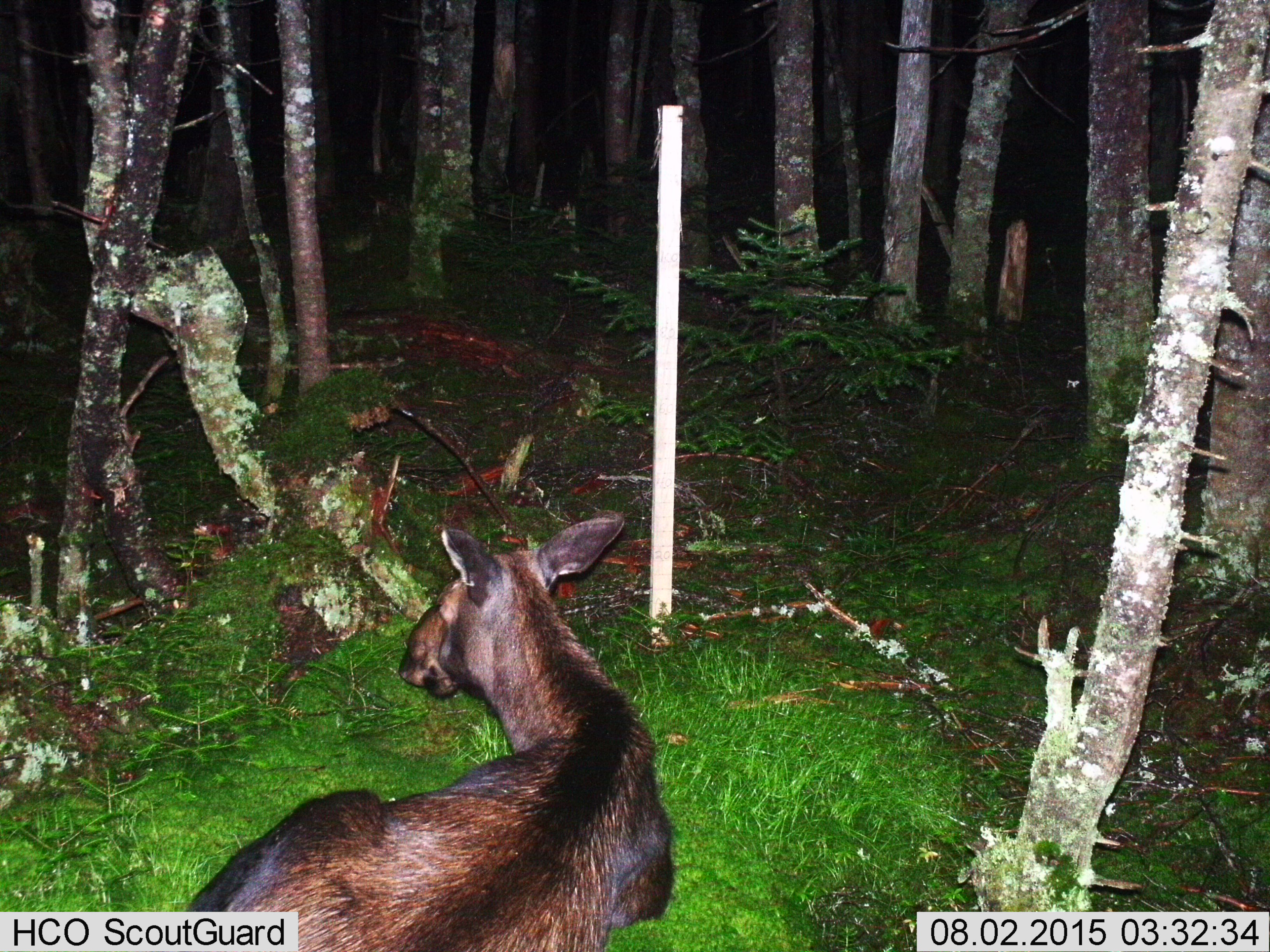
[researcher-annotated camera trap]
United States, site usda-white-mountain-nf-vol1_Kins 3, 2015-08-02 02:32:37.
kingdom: Animalia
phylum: Chordata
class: Mammalia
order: Artiodactyla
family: Cervidae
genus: Alces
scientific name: Alces alces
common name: moose